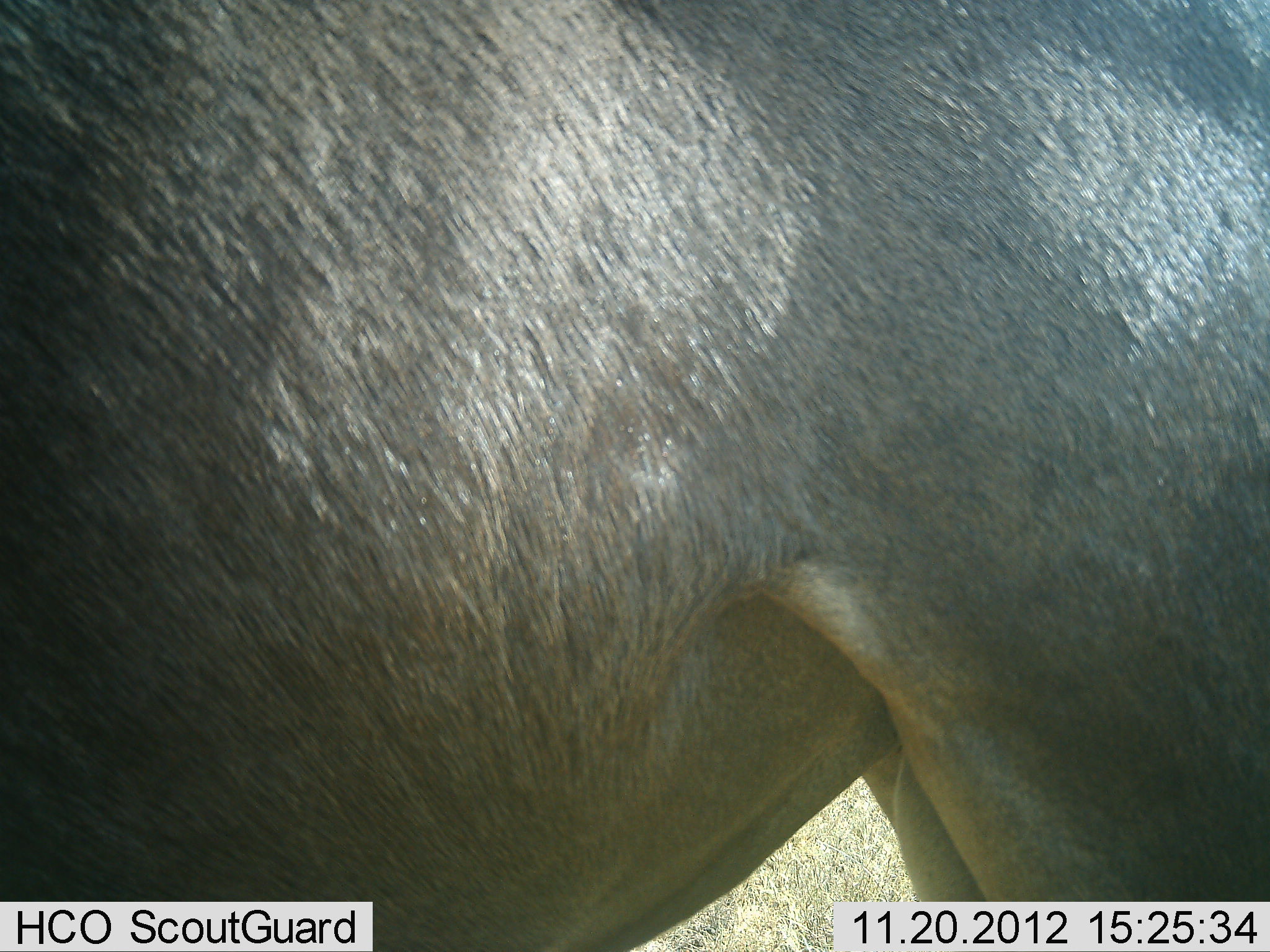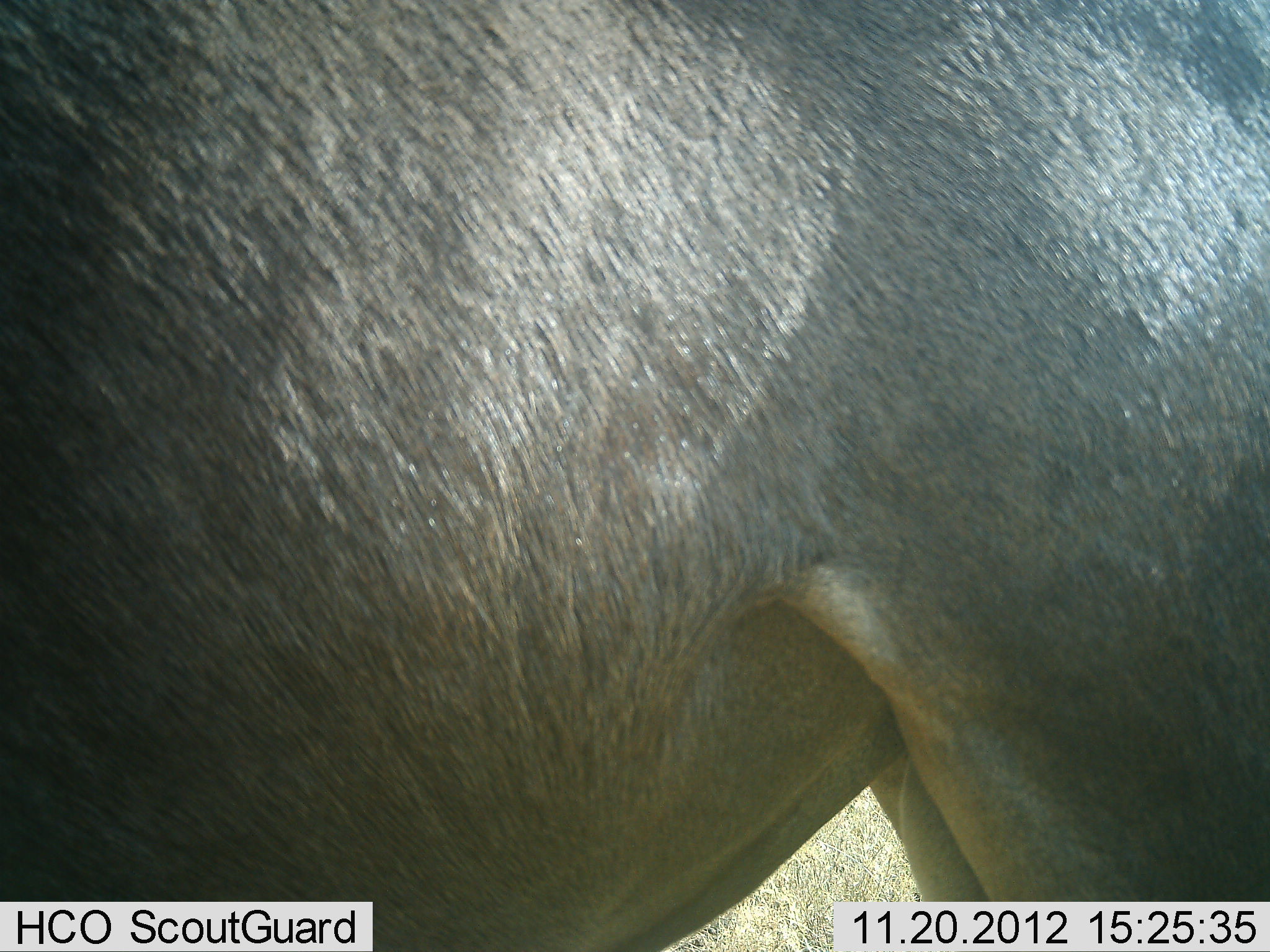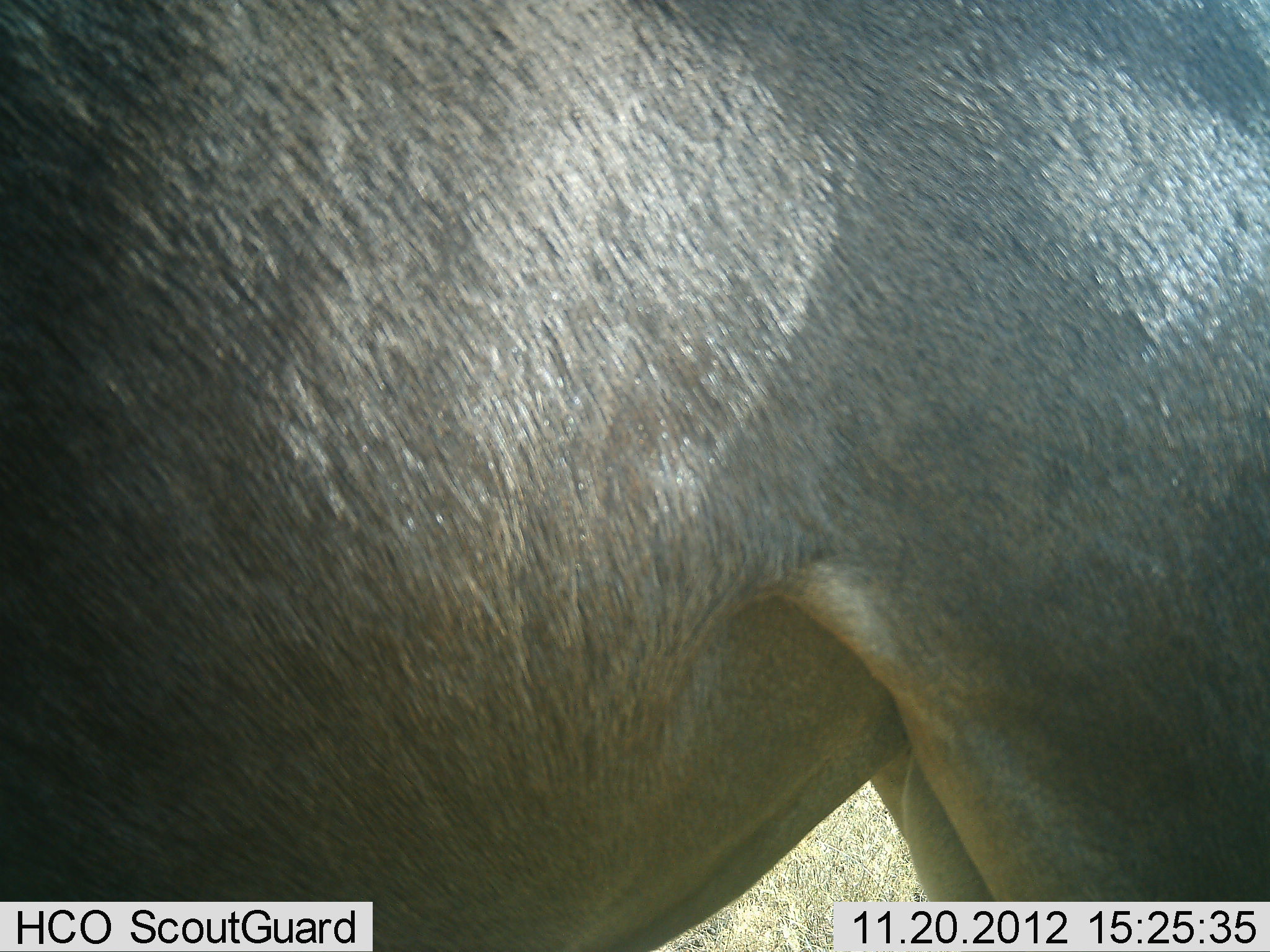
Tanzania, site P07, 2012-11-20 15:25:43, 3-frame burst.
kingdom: Animalia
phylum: Chordata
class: Mammalia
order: Artiodactyla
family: Bovidae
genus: Connochaetes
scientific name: Connochaetes taurinus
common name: blue wildebeest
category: wildebeest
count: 1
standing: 100%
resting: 0%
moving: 0%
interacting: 0%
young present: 0%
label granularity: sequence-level